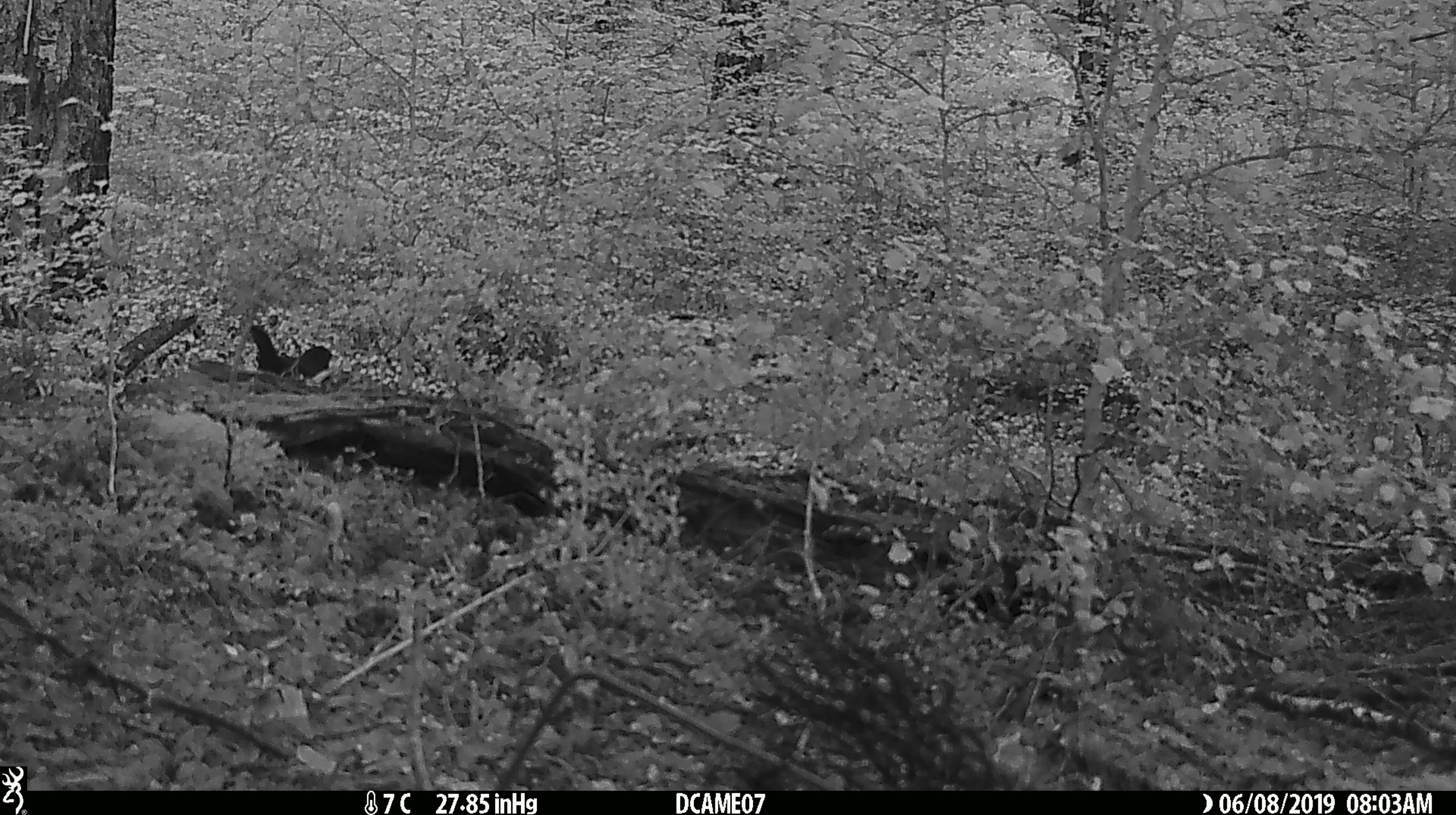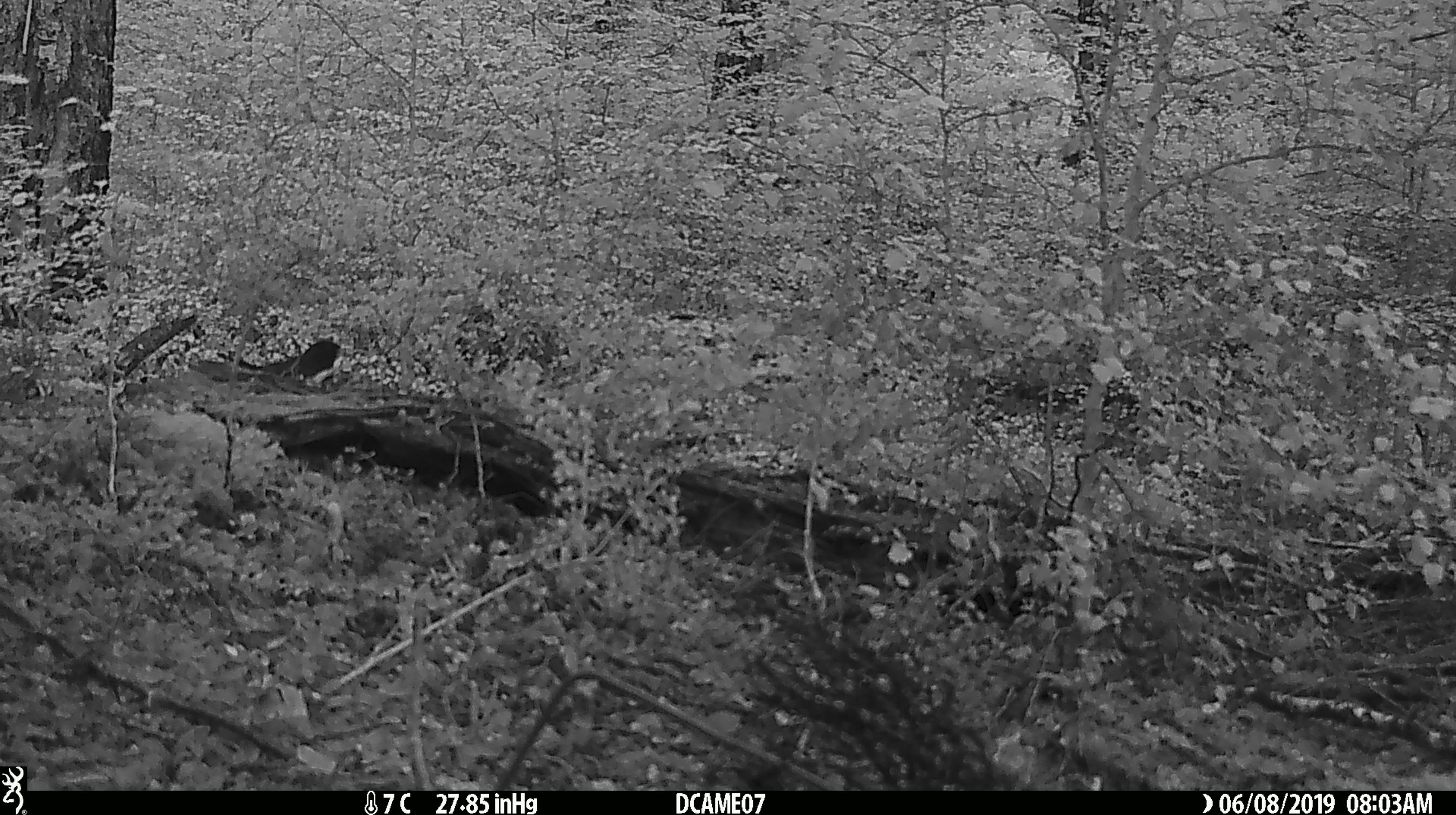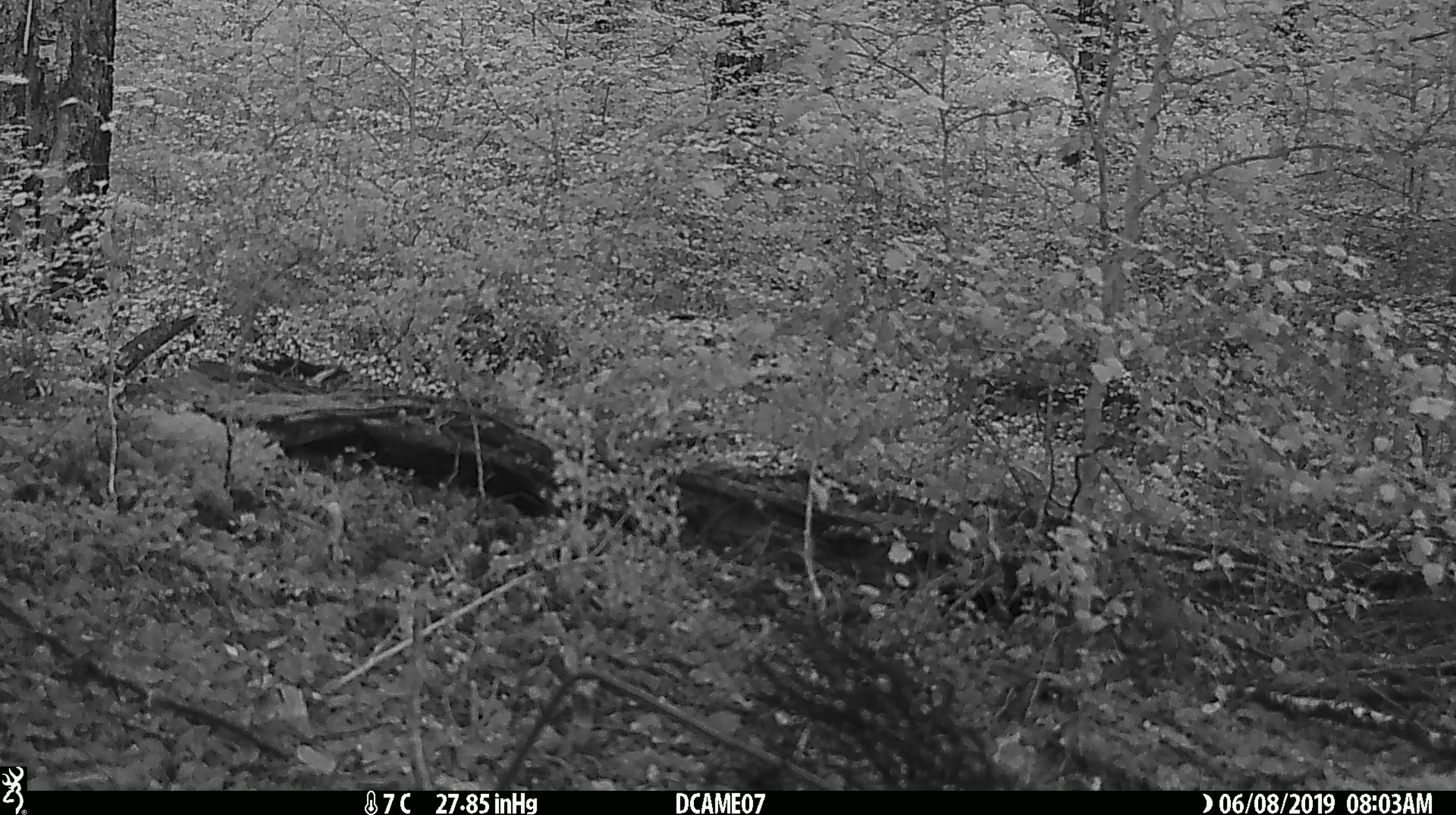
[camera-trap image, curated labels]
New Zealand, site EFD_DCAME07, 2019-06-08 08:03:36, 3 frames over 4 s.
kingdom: Animalia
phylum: Chordata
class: Aves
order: Passeriformes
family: Turdidae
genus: Turdus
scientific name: Turdus merula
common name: eurasian blackbird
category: blackbird